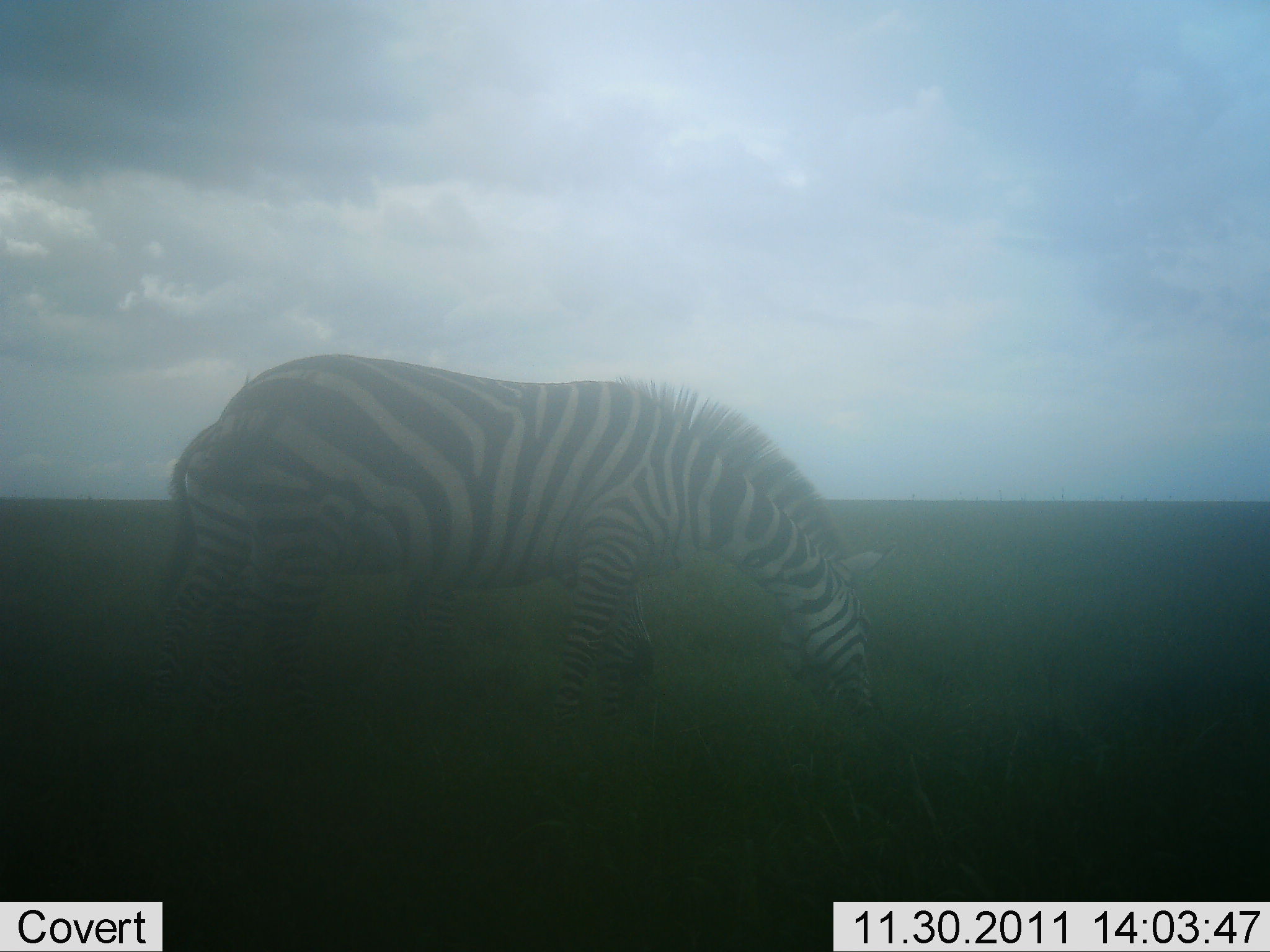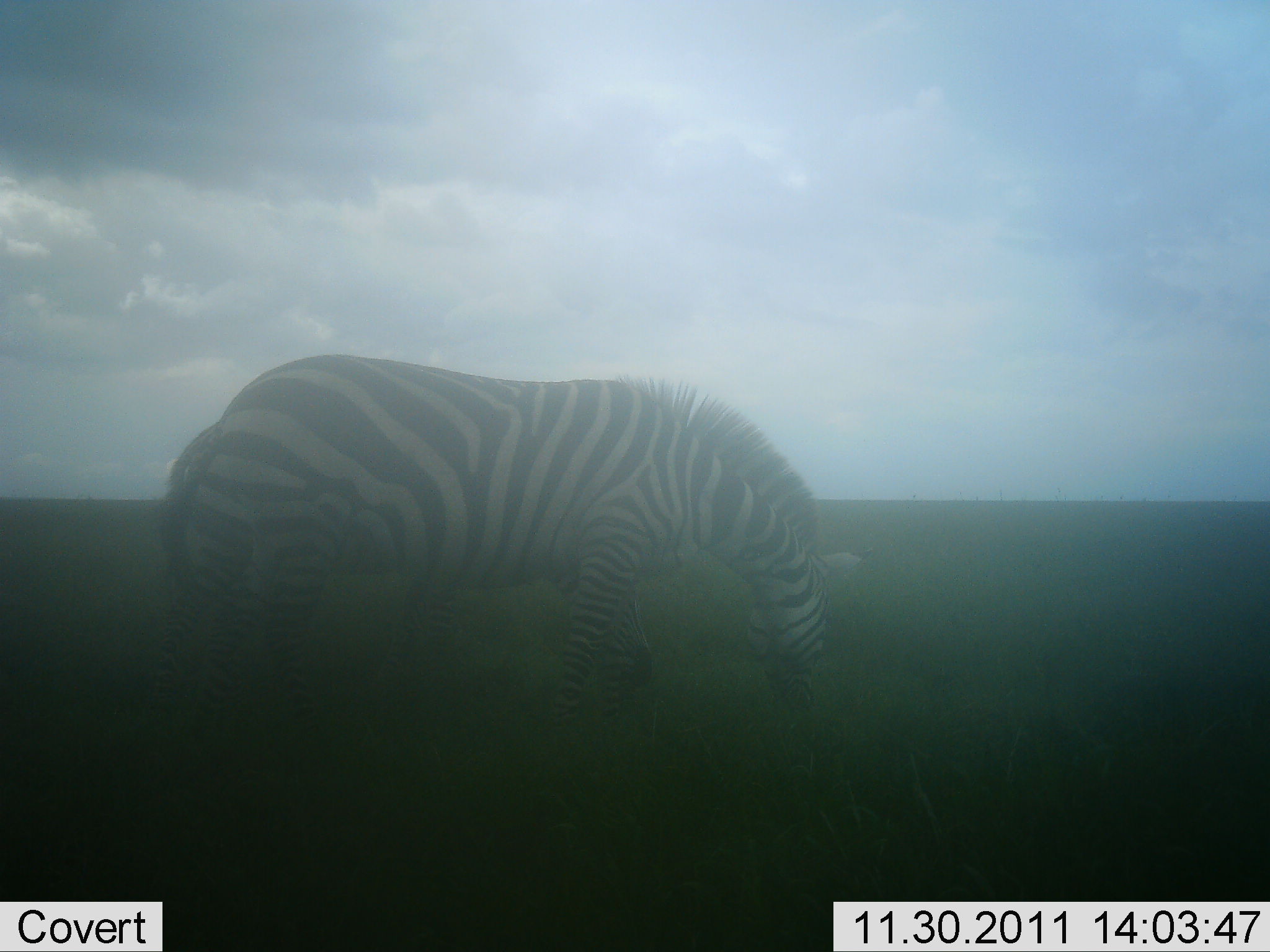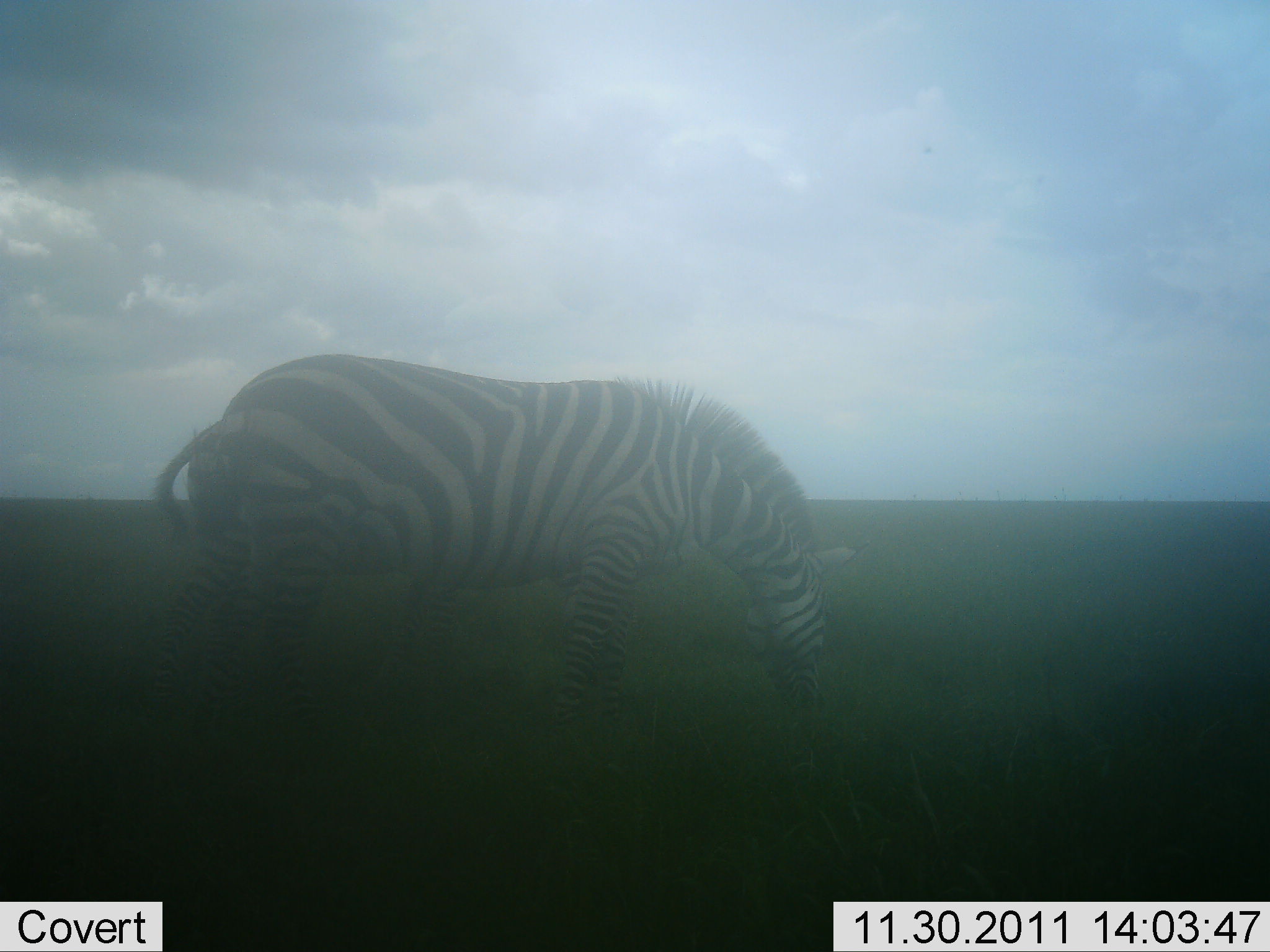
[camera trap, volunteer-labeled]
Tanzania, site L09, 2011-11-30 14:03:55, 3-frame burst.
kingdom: Animalia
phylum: Chordata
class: Mammalia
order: Perissodactyla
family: Equidae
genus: Equus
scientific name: Equus quagga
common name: plains zebra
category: zebra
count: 1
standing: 29%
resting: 0%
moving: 6%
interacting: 0%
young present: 0%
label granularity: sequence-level